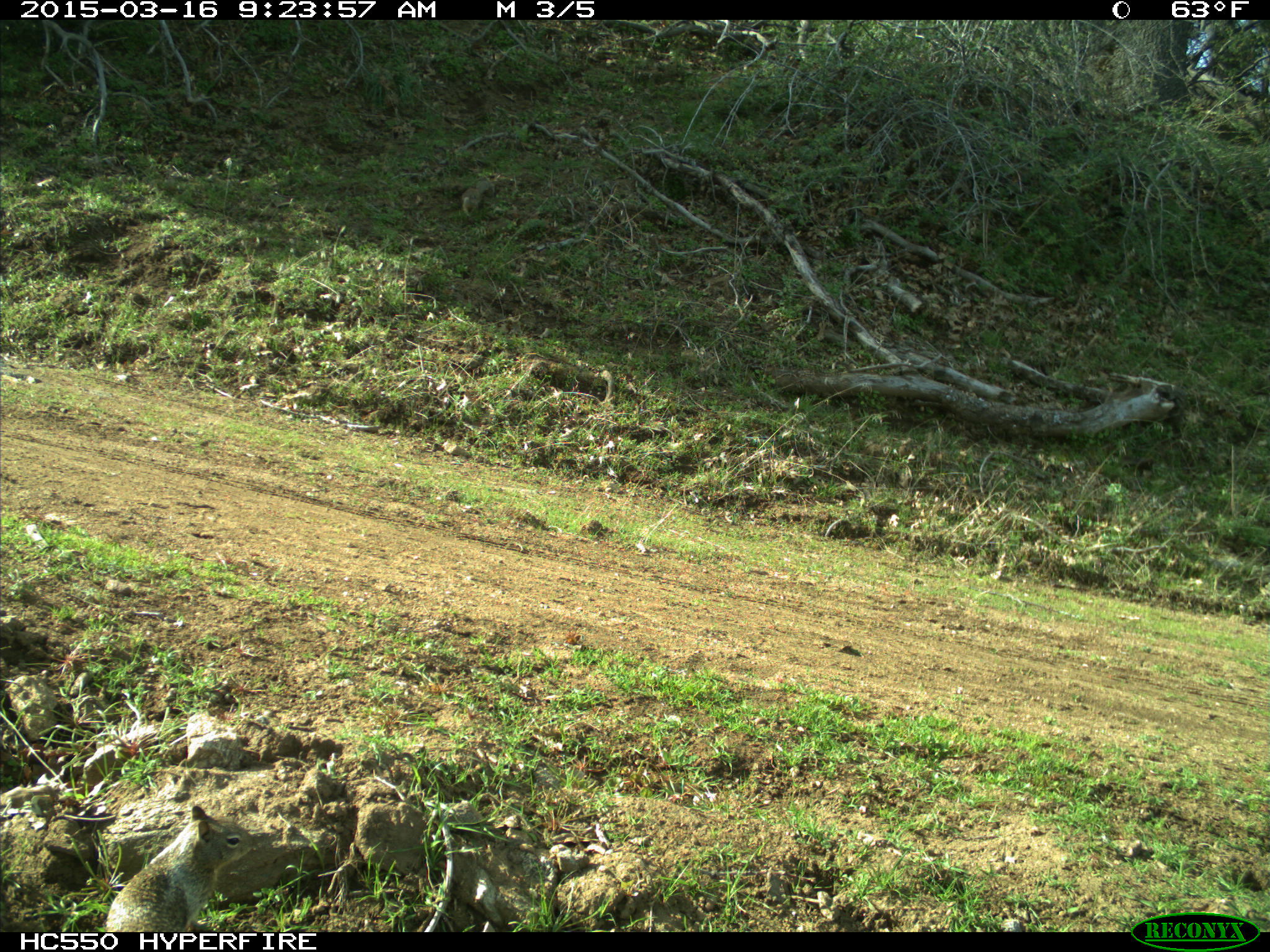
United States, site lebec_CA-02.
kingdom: Animalia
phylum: Chordata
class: Mammalia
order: Rodentia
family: Sciuridae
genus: Otospermophilus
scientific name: Otospermophilus beecheyi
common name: california ground squirrel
Otospermophilus beecheyi (california ground squirrel).